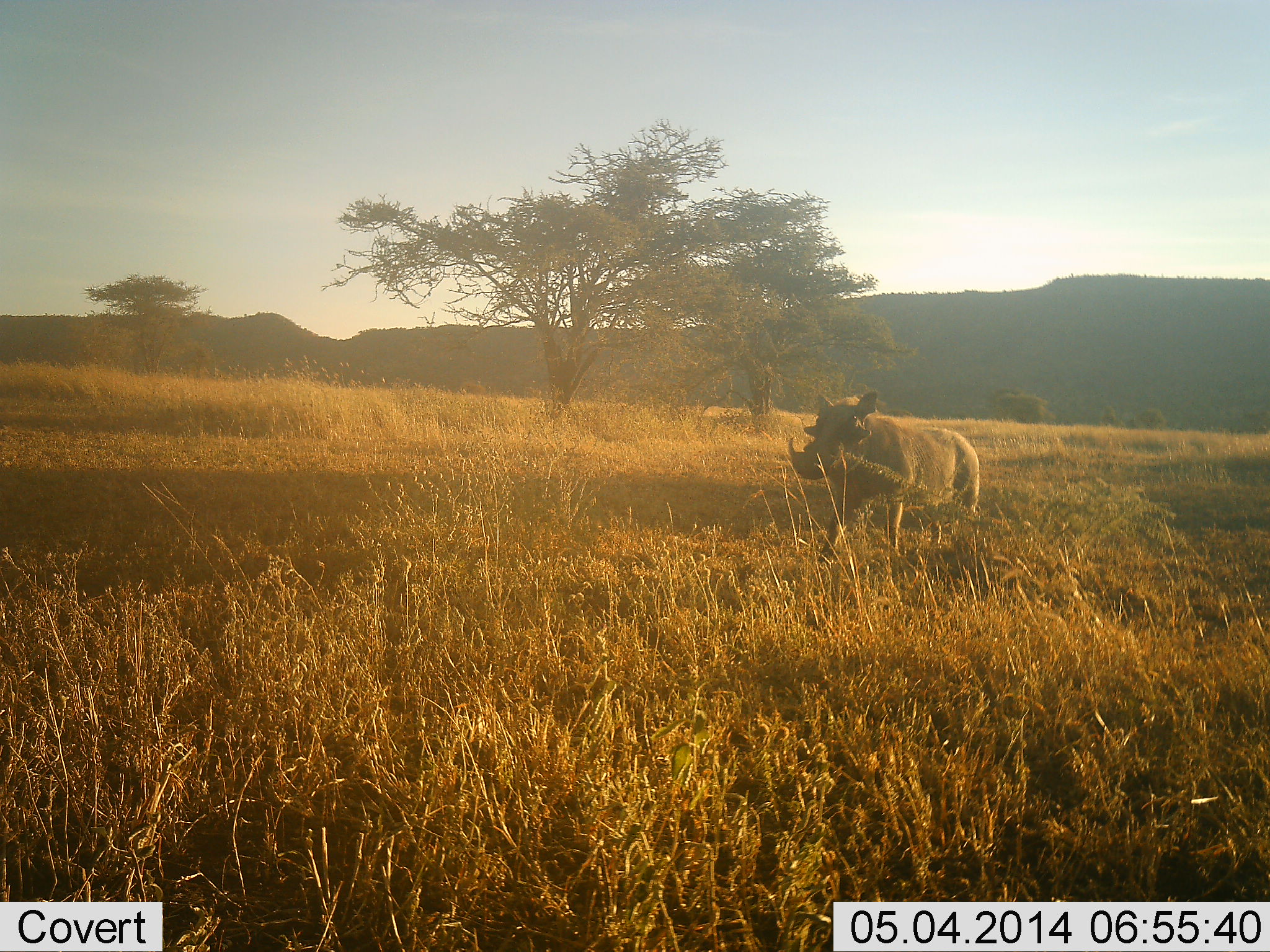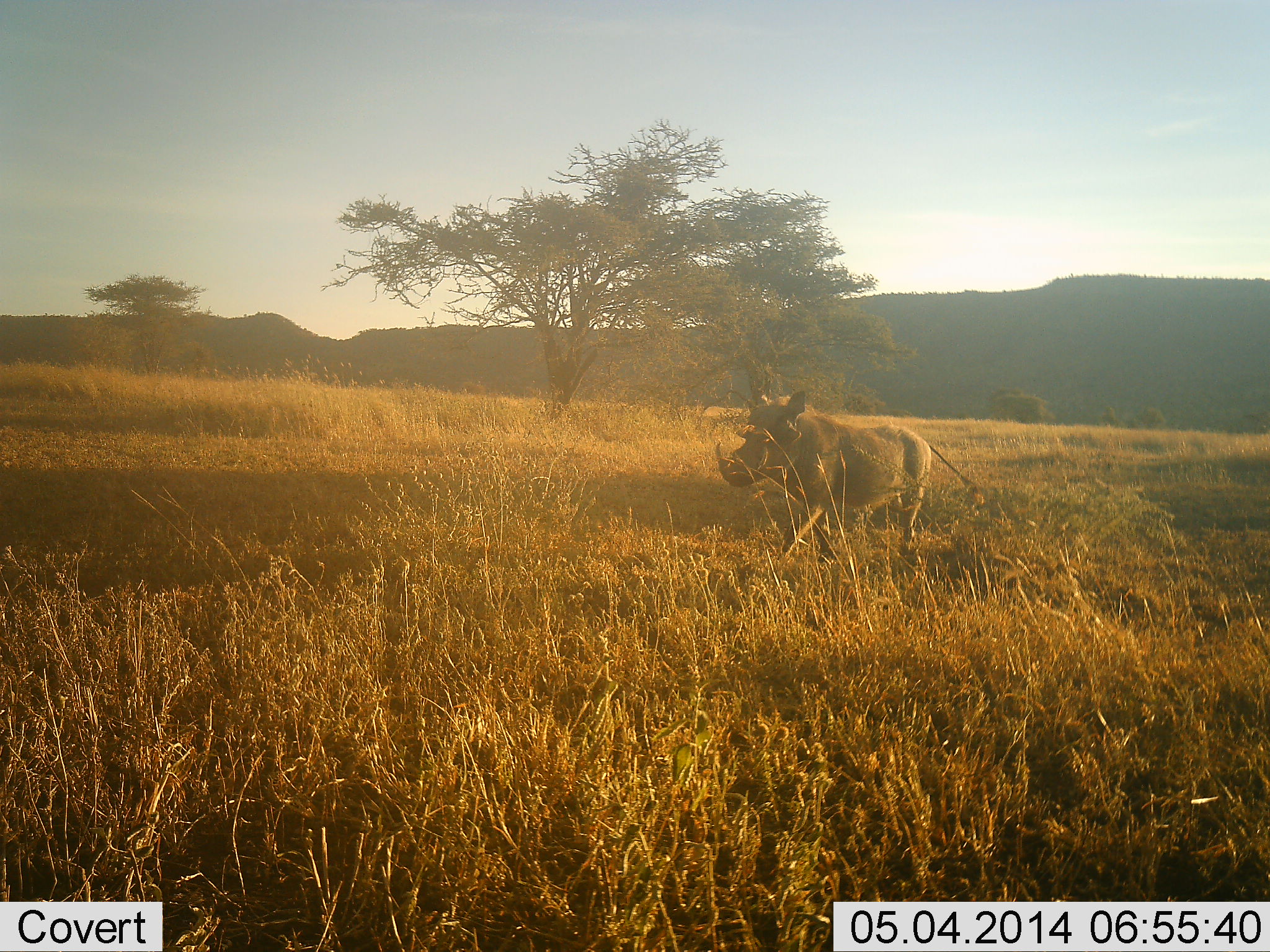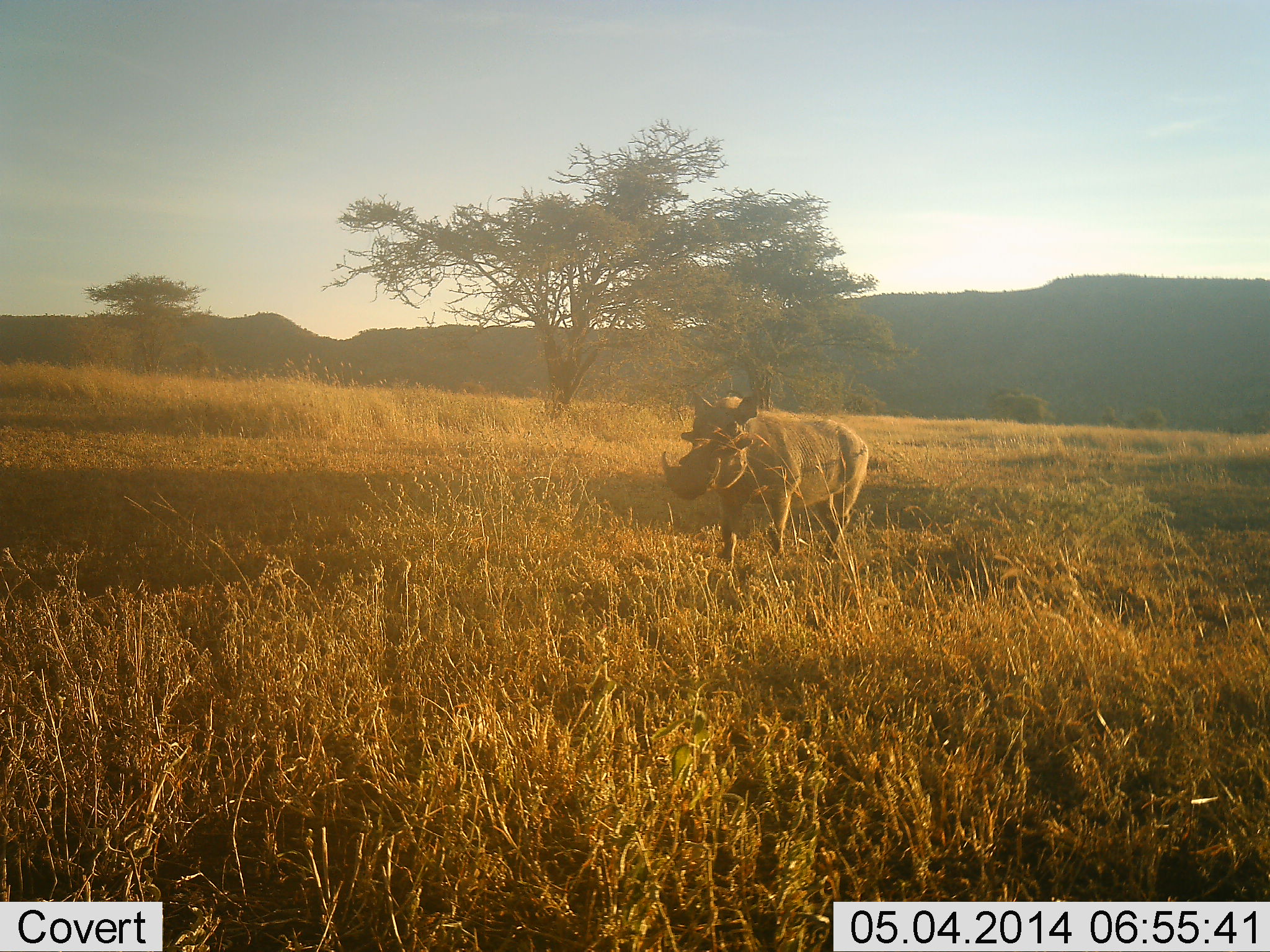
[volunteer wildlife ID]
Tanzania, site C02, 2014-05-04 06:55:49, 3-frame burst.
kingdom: Animalia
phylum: Chordata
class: Mammalia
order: Artiodactyla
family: Suidae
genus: Phacochoerus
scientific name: Phacochoerus africanus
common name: warthog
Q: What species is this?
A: Warthog (Phacochoerus africanus).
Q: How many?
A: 1.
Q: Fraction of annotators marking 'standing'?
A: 0%.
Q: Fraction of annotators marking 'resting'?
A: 0%.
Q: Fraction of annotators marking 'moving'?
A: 100%.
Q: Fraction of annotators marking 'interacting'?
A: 0%.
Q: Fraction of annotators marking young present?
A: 0%.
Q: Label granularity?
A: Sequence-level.